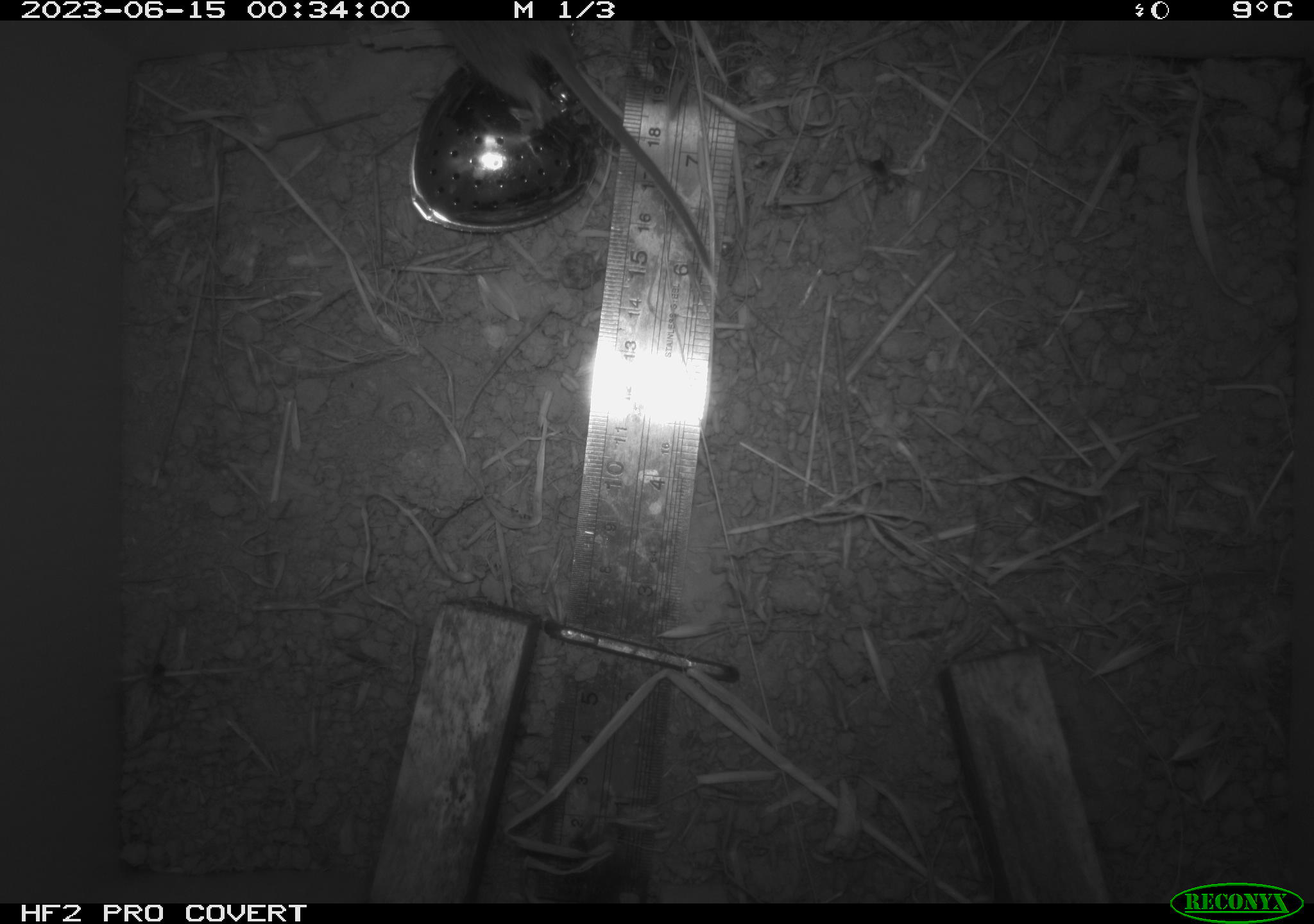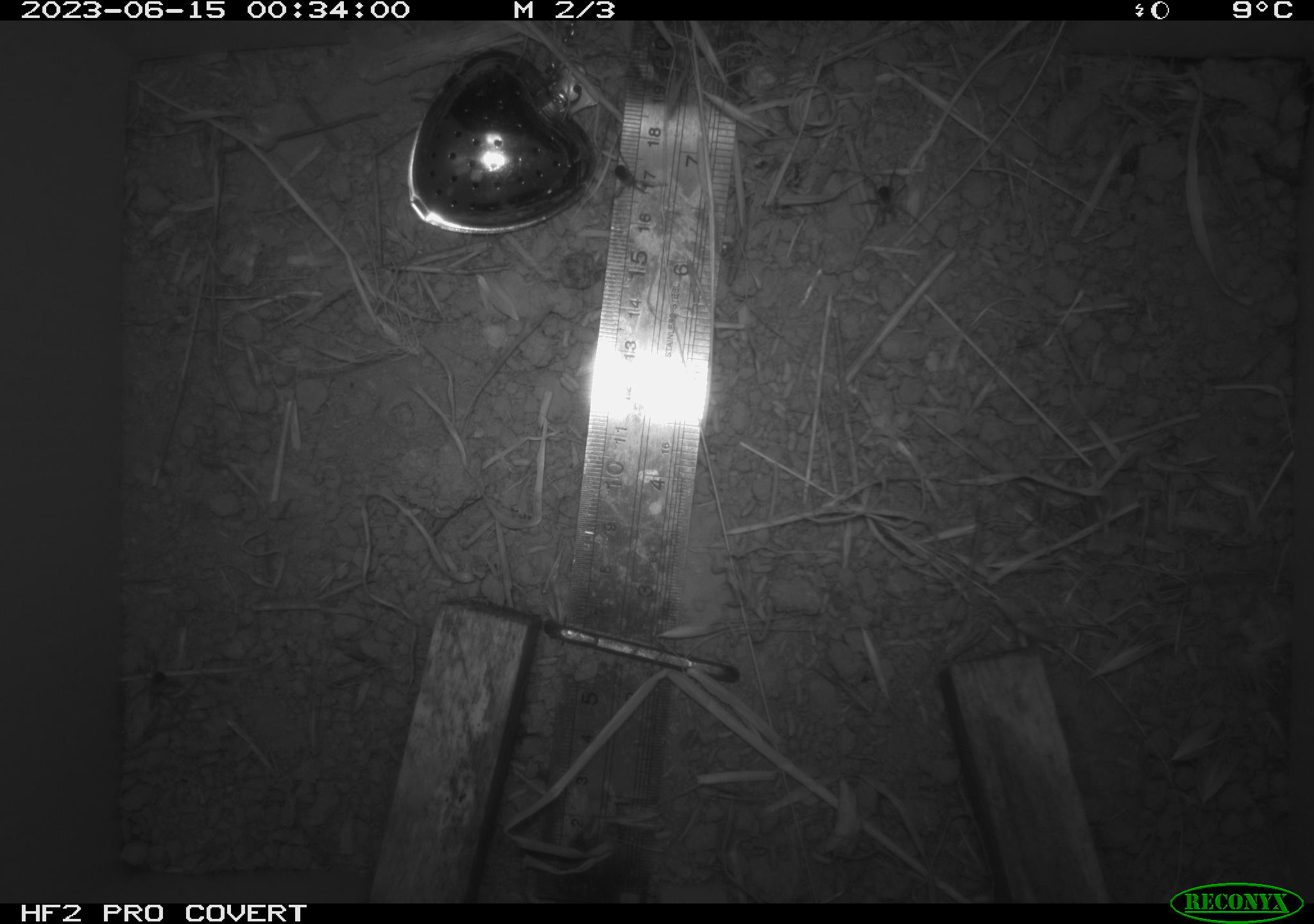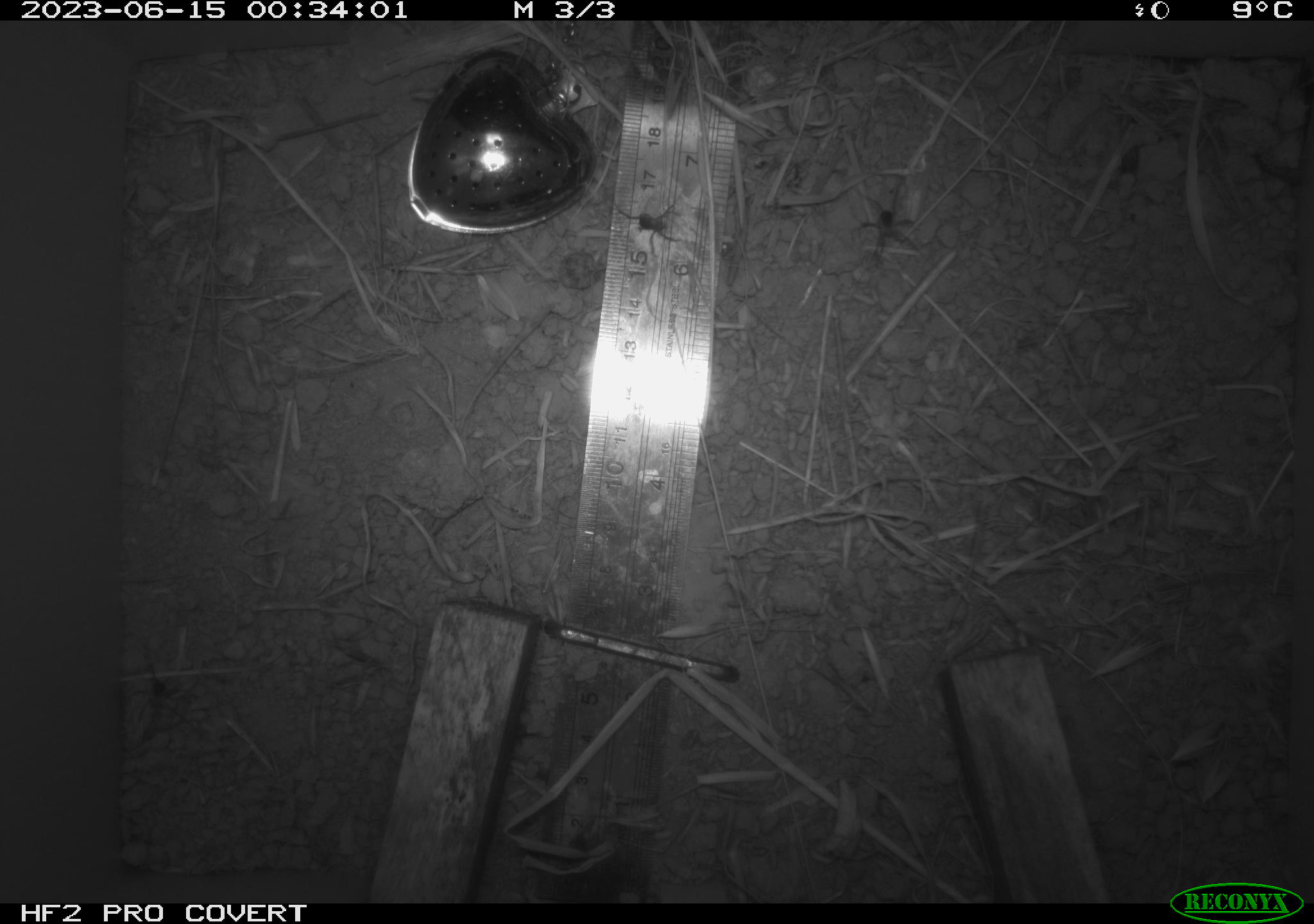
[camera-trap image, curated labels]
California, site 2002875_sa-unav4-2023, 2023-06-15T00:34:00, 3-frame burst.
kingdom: Animalia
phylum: Chordata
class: Mammalia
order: Rodentia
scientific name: Rodentia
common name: mouse species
Mouse species (Rodentia).